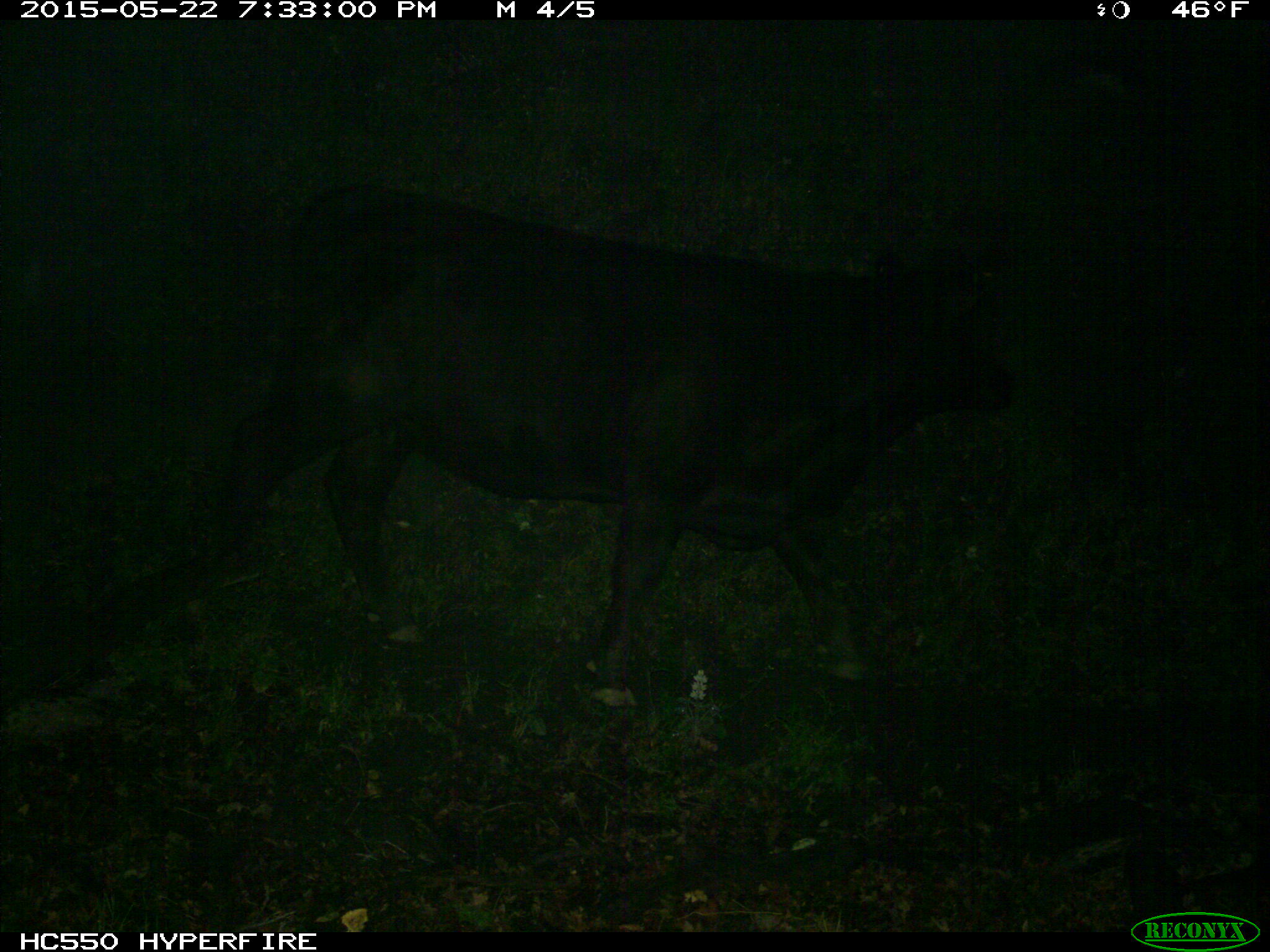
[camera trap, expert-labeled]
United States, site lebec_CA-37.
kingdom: Animalia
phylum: Chordata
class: Mammalia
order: Artiodactyla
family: Bovidae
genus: Bos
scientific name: Bos taurus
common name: domestic cow